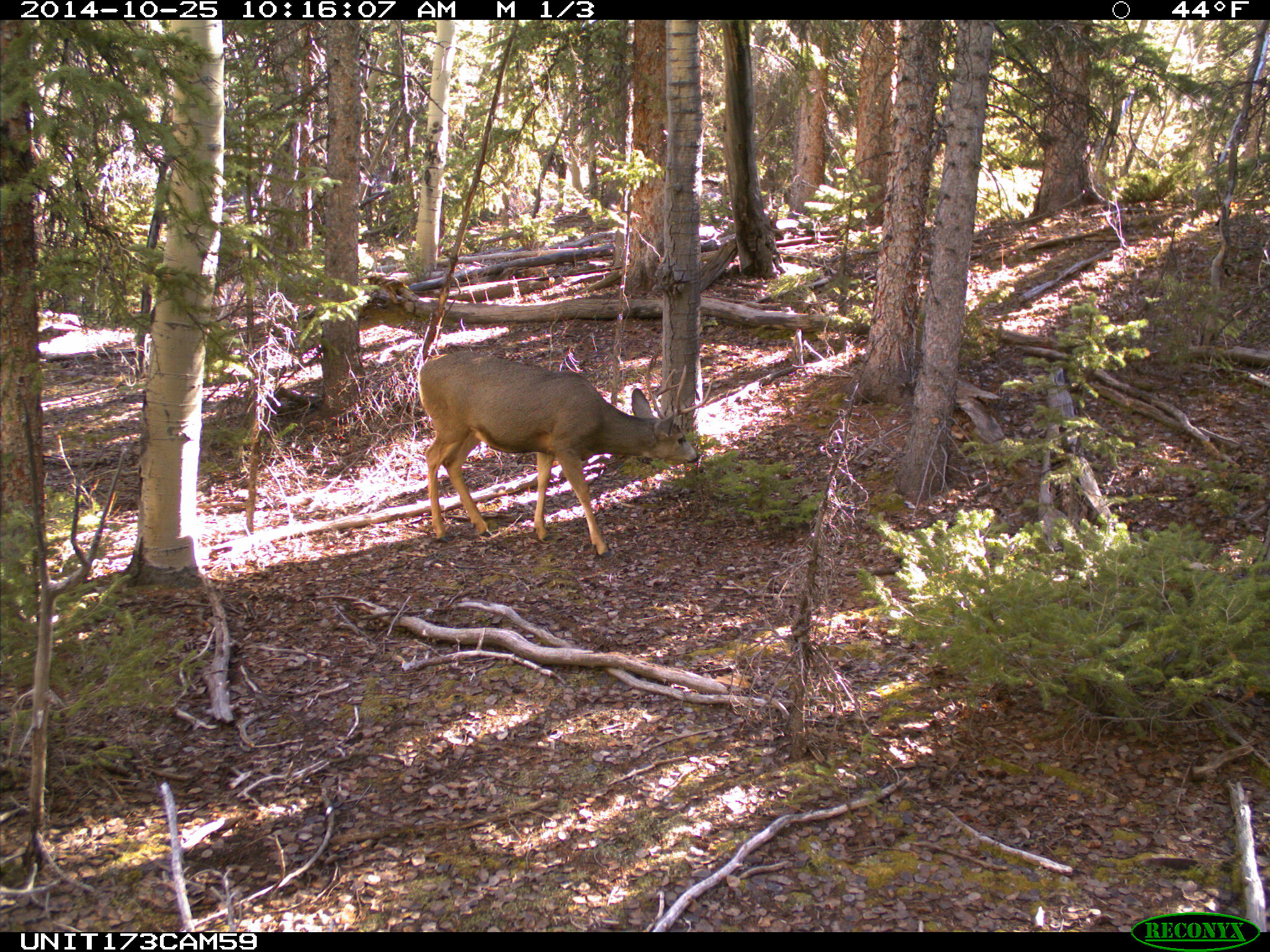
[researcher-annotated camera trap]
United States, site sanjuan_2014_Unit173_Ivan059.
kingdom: Animalia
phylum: Chordata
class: Mammalia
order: Artiodactyla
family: Cervidae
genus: Odocoileus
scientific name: Odocoileus hemionus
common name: mule deer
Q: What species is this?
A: Odocoileus hemionus (mule deer).